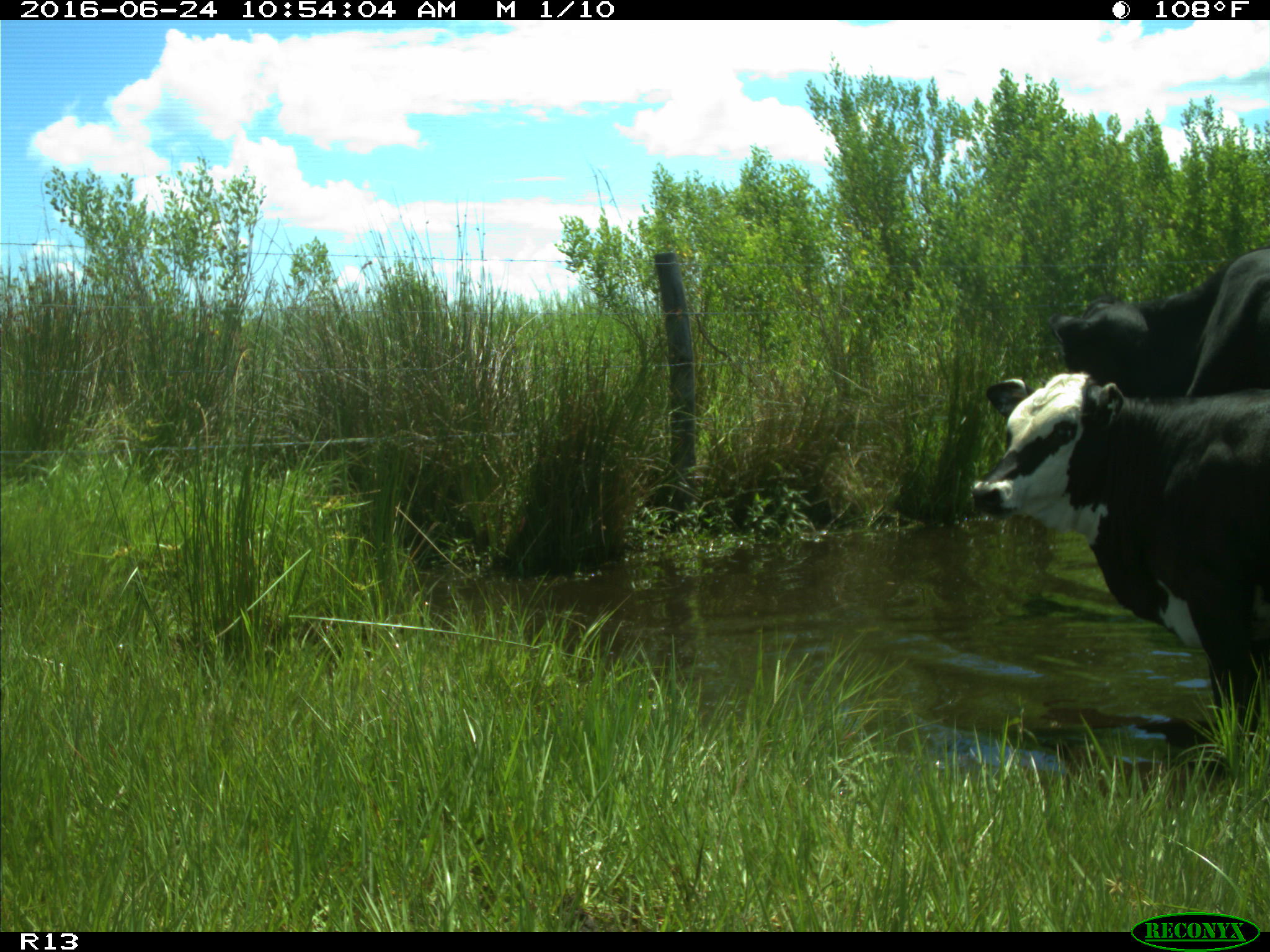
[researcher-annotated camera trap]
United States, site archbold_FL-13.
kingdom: Animalia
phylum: Chordata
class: Mammalia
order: Artiodactyla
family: Bovidae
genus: Bos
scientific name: Bos taurus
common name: domestic cow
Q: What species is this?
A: Bos taurus (domestic cow).